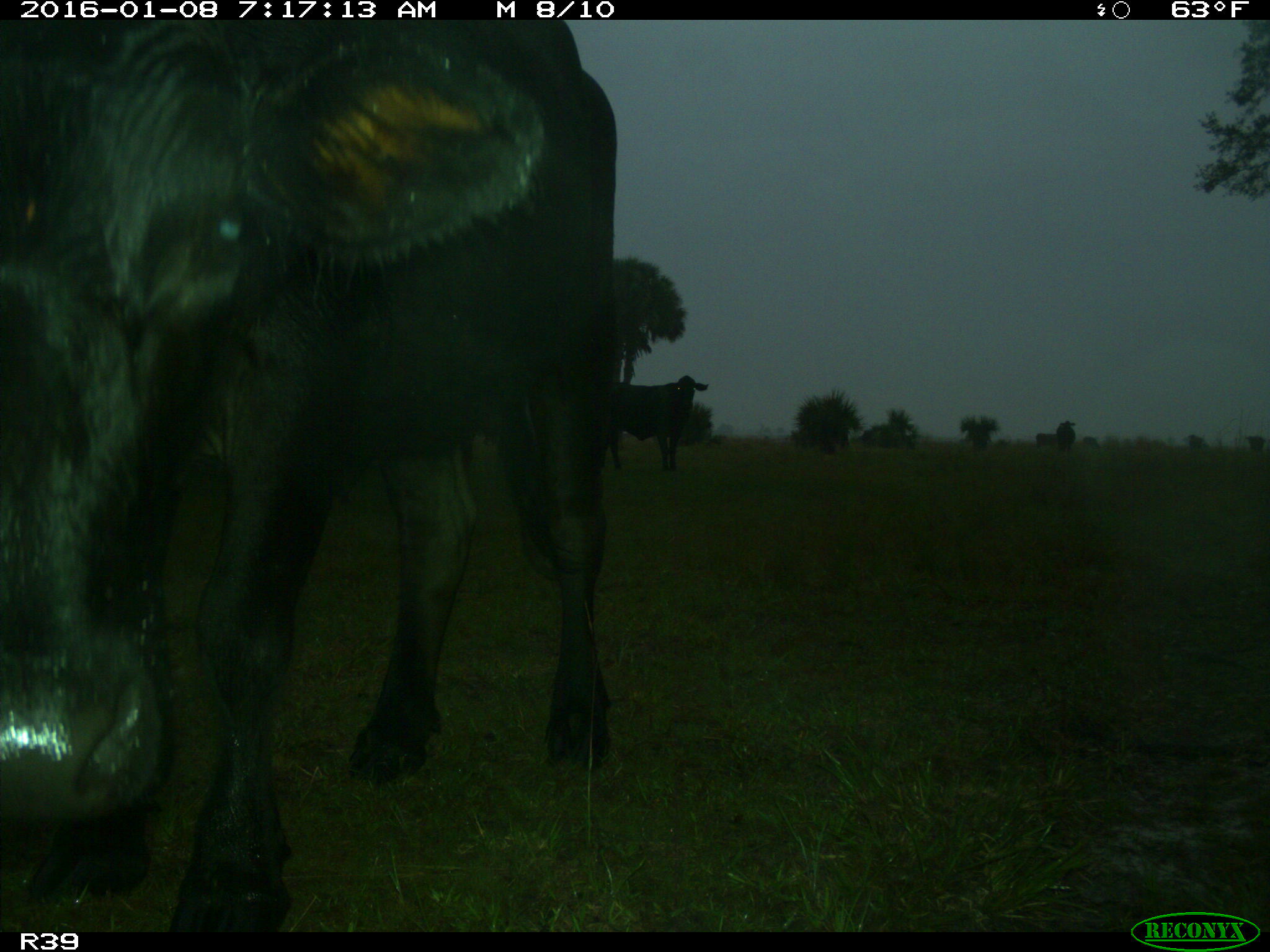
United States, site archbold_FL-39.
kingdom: Animalia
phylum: Chordata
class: Mammalia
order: Artiodactyla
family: Bovidae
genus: Bos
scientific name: Bos taurus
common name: domestic cow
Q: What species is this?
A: Bos taurus (domestic cow).